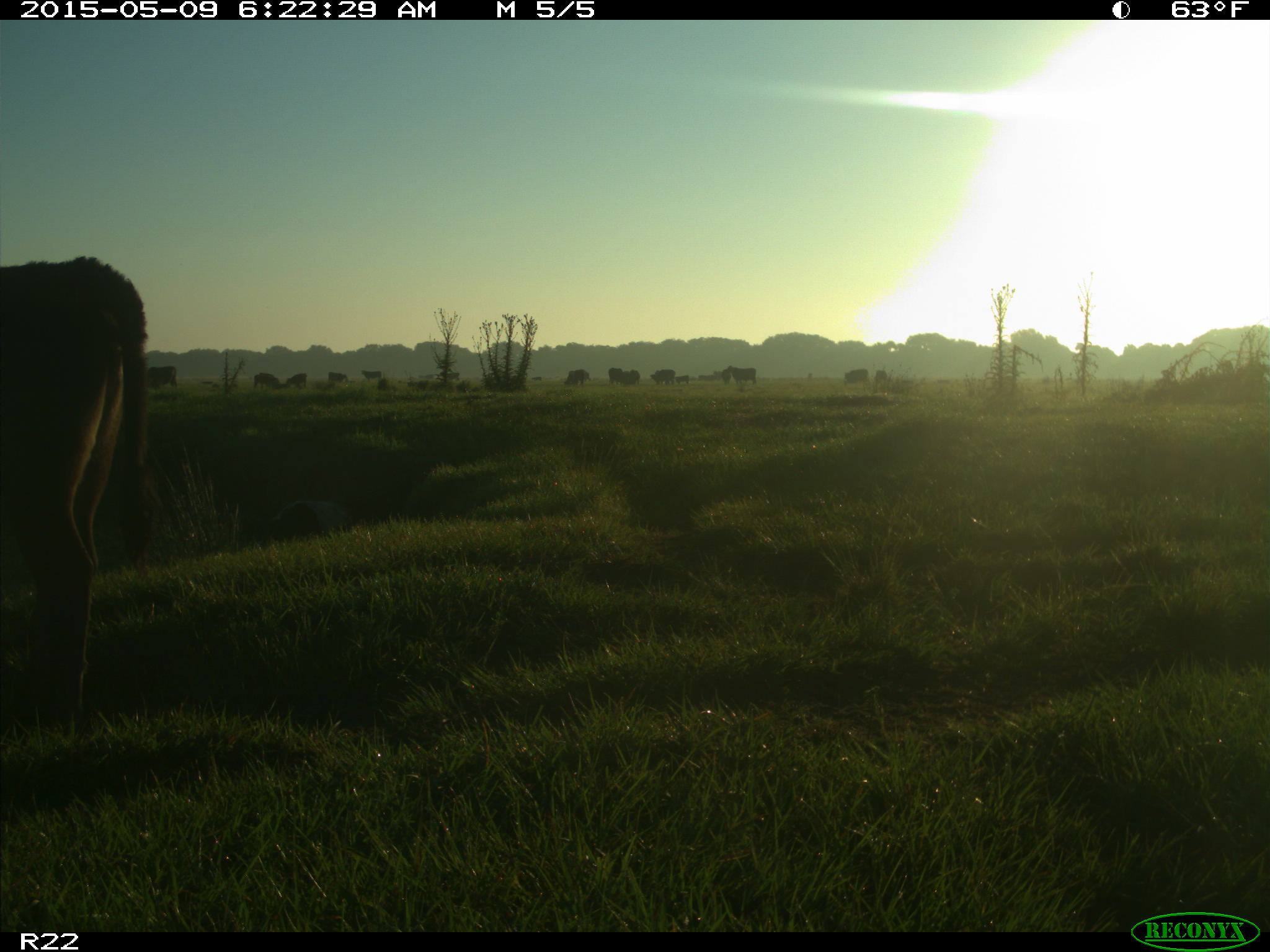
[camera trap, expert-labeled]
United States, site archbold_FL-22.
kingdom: Animalia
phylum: Chordata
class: Mammalia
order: Artiodactyla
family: Bovidae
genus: Bos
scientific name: Bos taurus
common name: domestic cow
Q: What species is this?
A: Bos taurus (domestic cow).